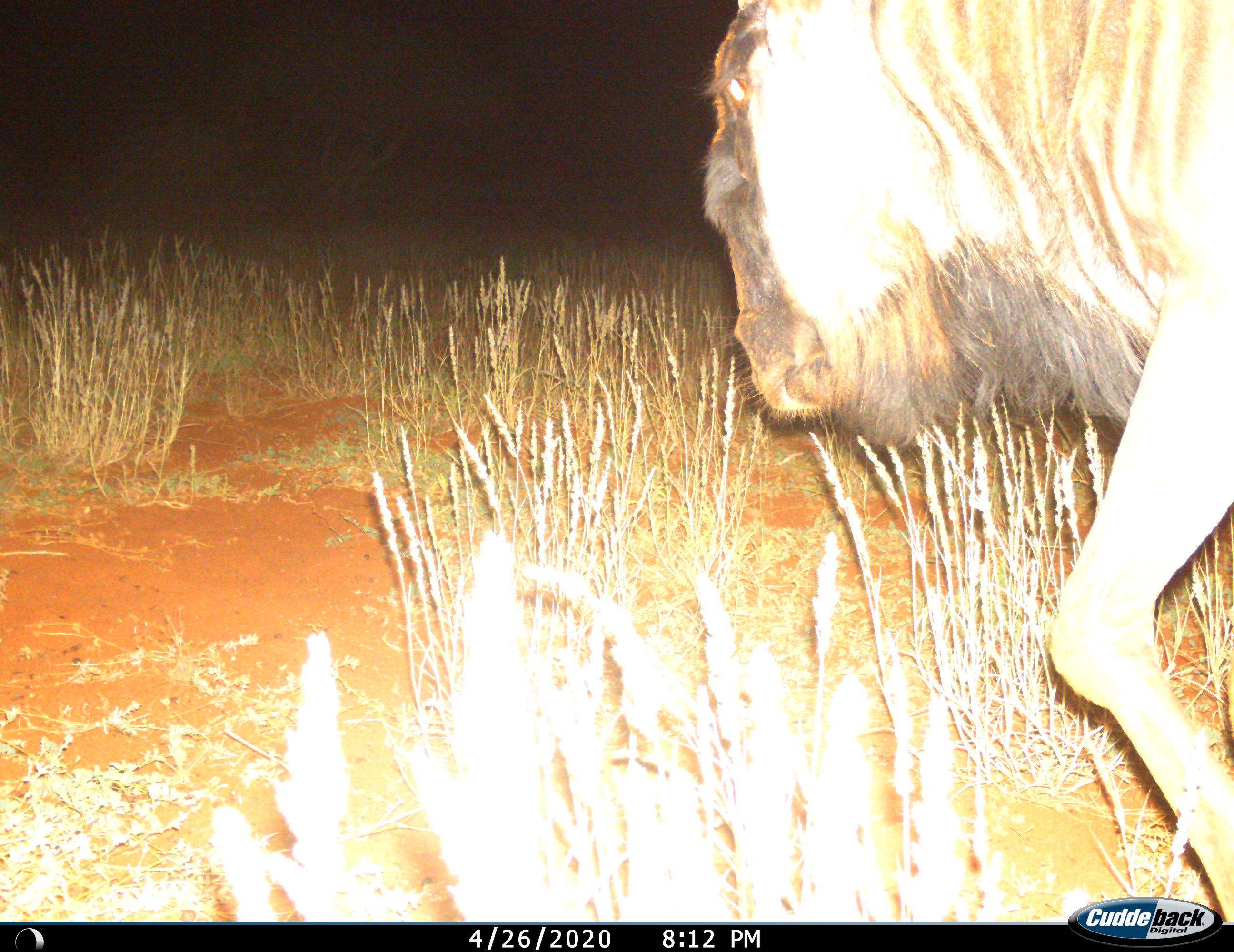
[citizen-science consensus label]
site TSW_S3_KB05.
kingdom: Animalia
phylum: Chordata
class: Mammalia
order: Artiodactyla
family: Bovidae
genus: Connochaetes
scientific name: Connochaetes taurinus taurinus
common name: blue wildebeest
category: wildebeestblue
Wildebeestblue (blue wildebeest) (Connochaetes taurinus taurinus), count 1. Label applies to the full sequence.